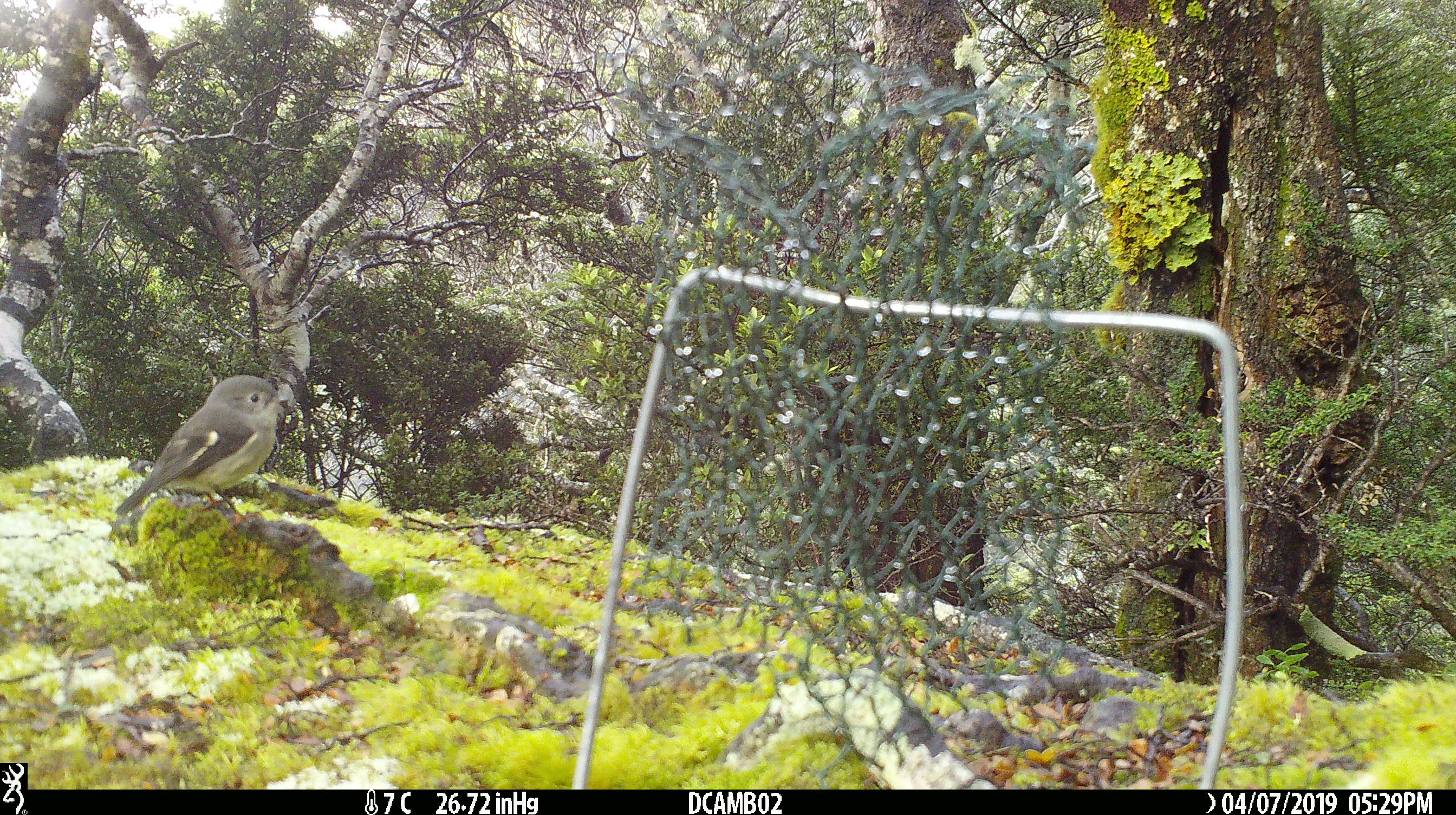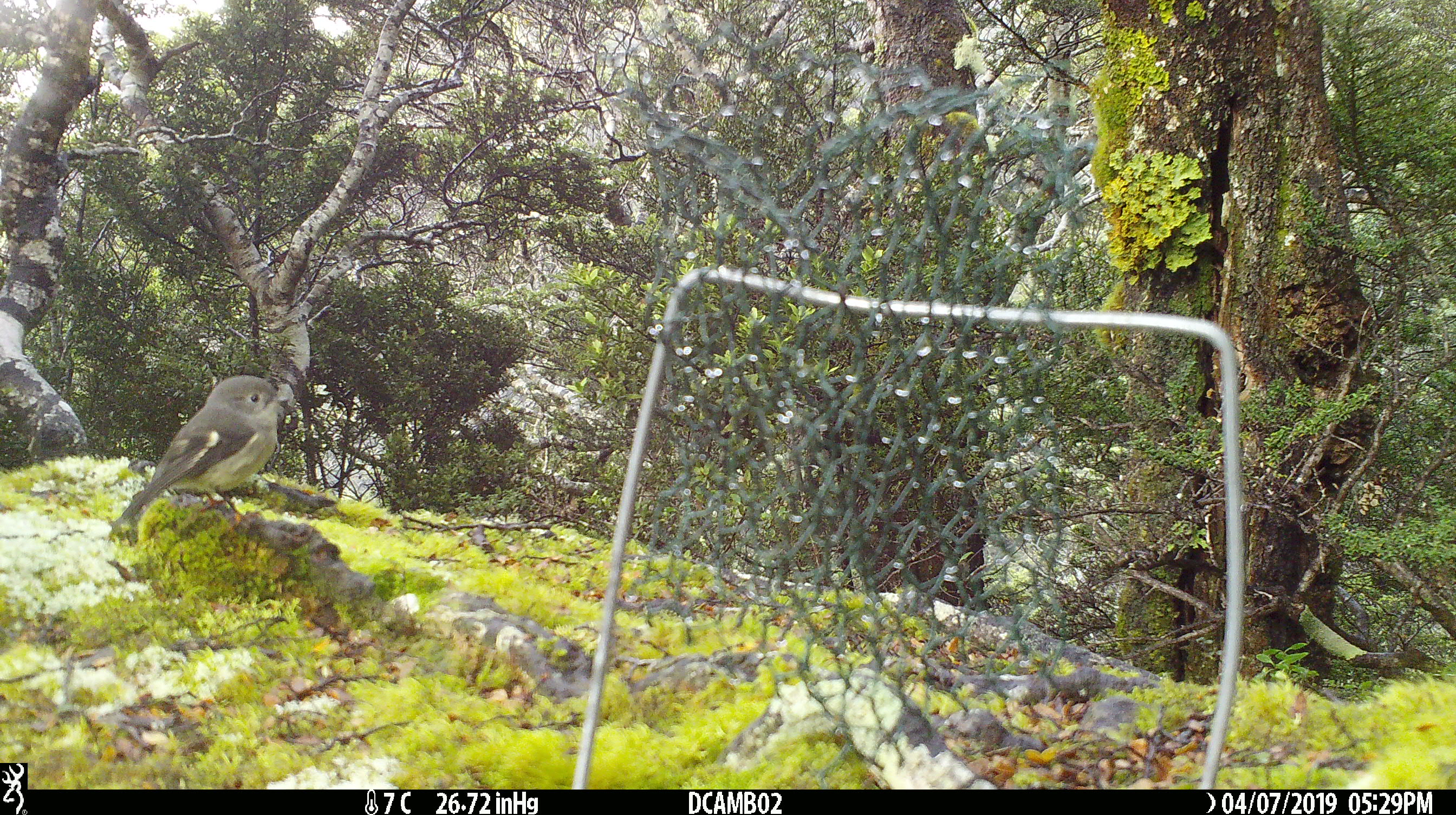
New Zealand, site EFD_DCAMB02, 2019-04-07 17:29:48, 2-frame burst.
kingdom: Animalia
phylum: Chordata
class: Aves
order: Passeriformes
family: Petroicidae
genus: Petroica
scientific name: Petroica macrocephala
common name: tomtit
Tomtit (Petroica macrocephala).